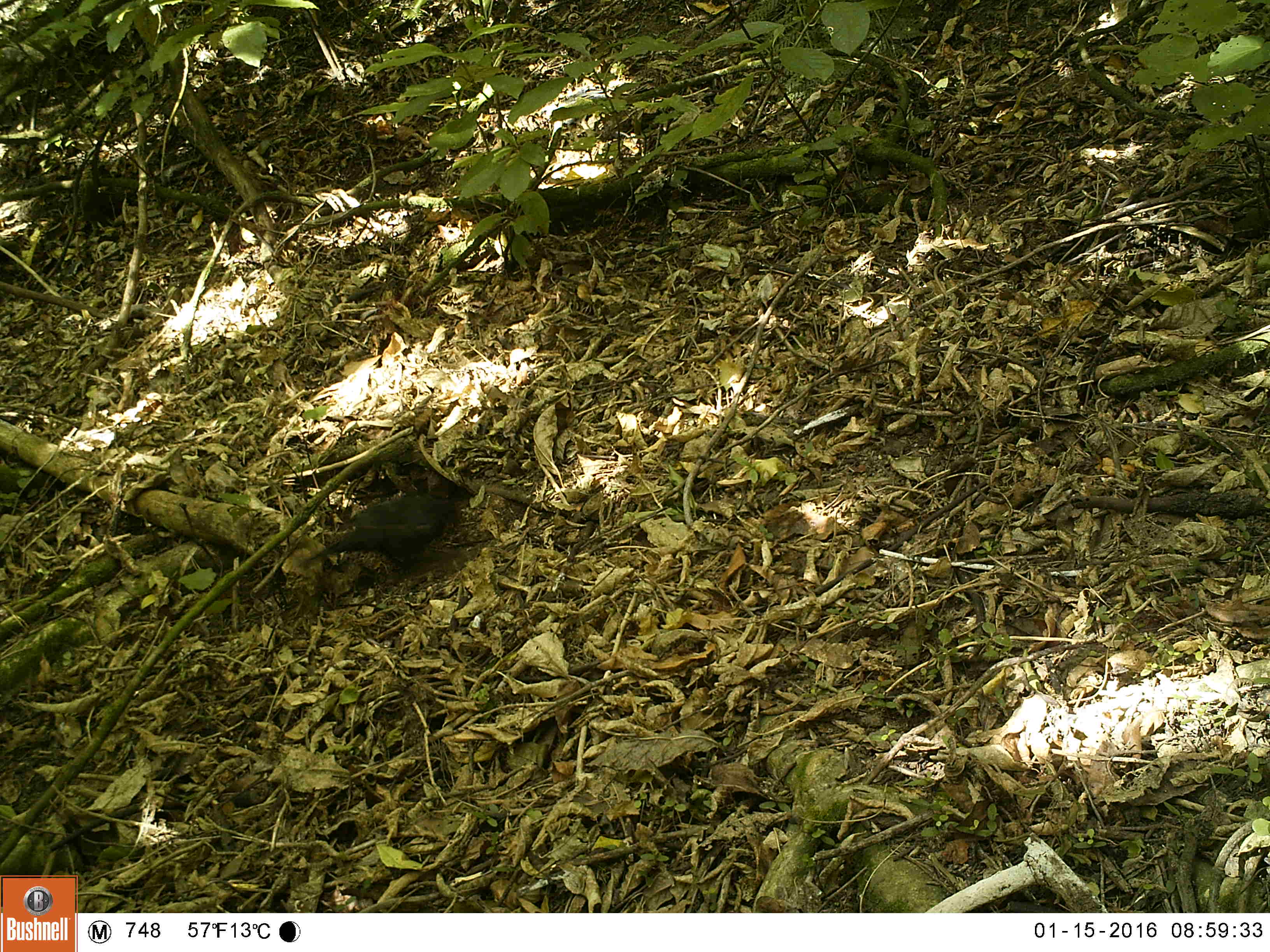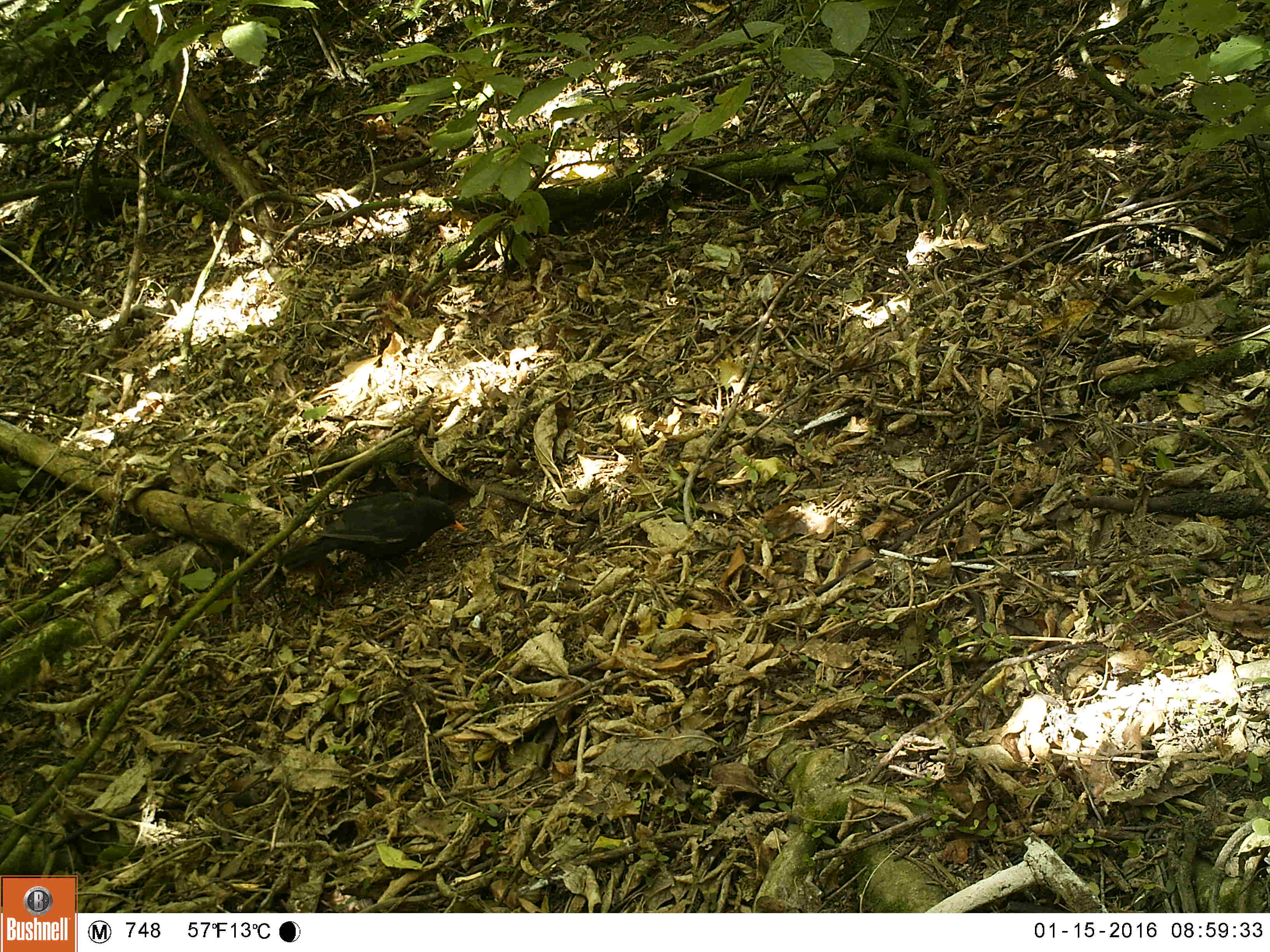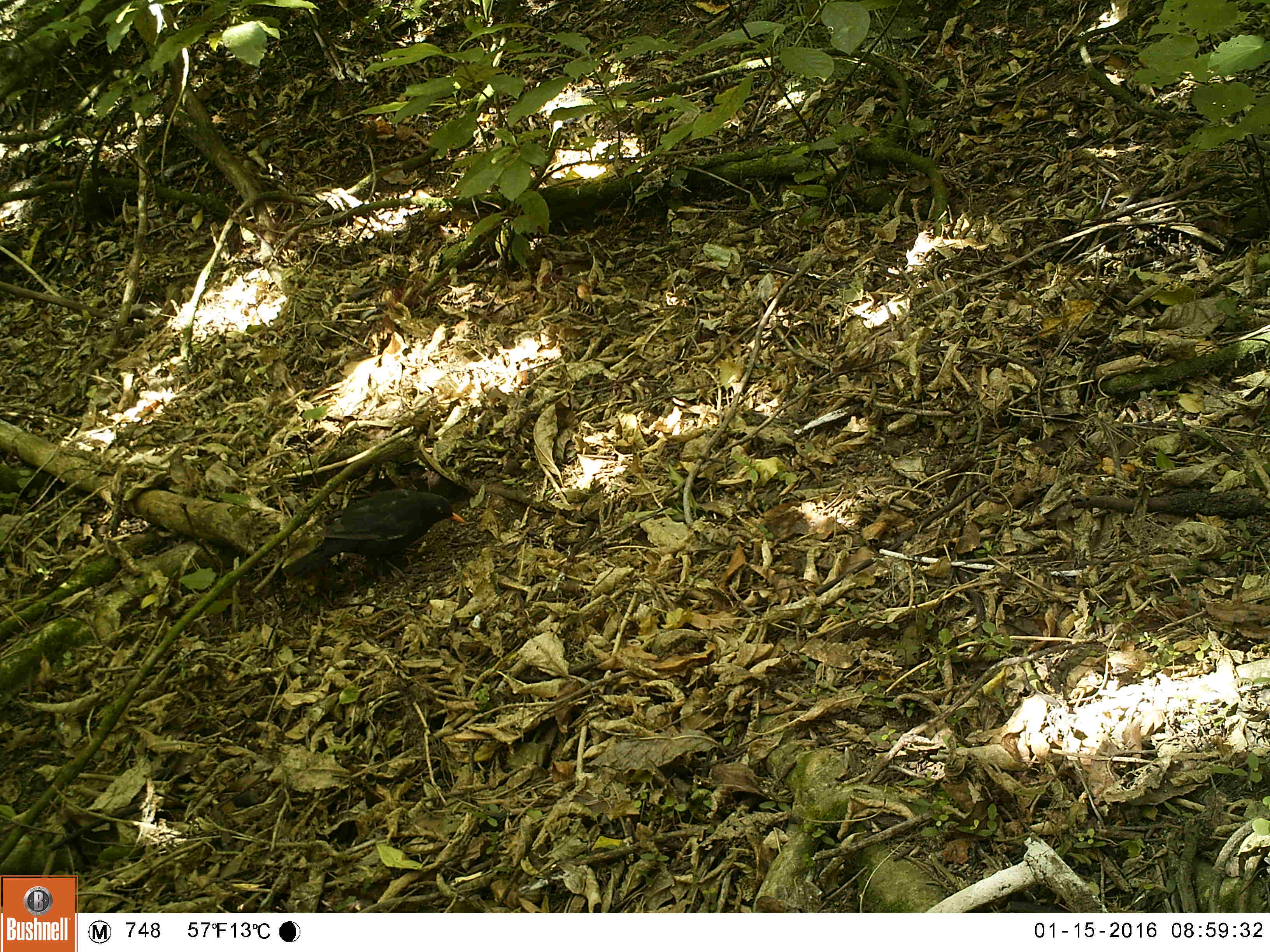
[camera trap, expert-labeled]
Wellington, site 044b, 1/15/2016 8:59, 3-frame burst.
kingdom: Animalia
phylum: Chordata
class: Aves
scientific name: Aves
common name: bird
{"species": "bird (Aves)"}